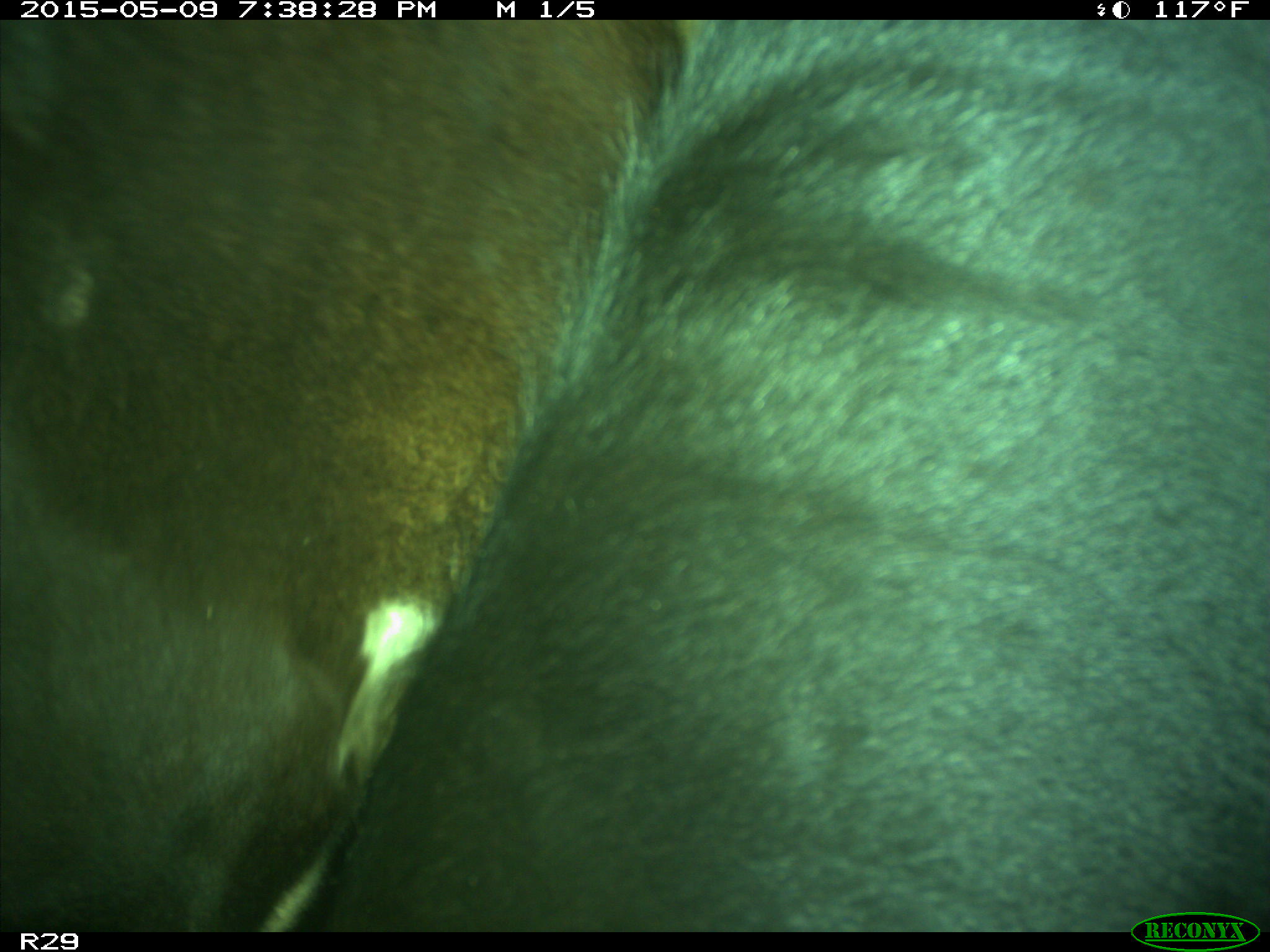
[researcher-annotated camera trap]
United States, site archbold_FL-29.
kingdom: Animalia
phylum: Chordata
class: Mammalia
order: Artiodactyla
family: Bovidae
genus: Bos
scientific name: Bos taurus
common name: domestic cow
Bos taurus (domestic cow).